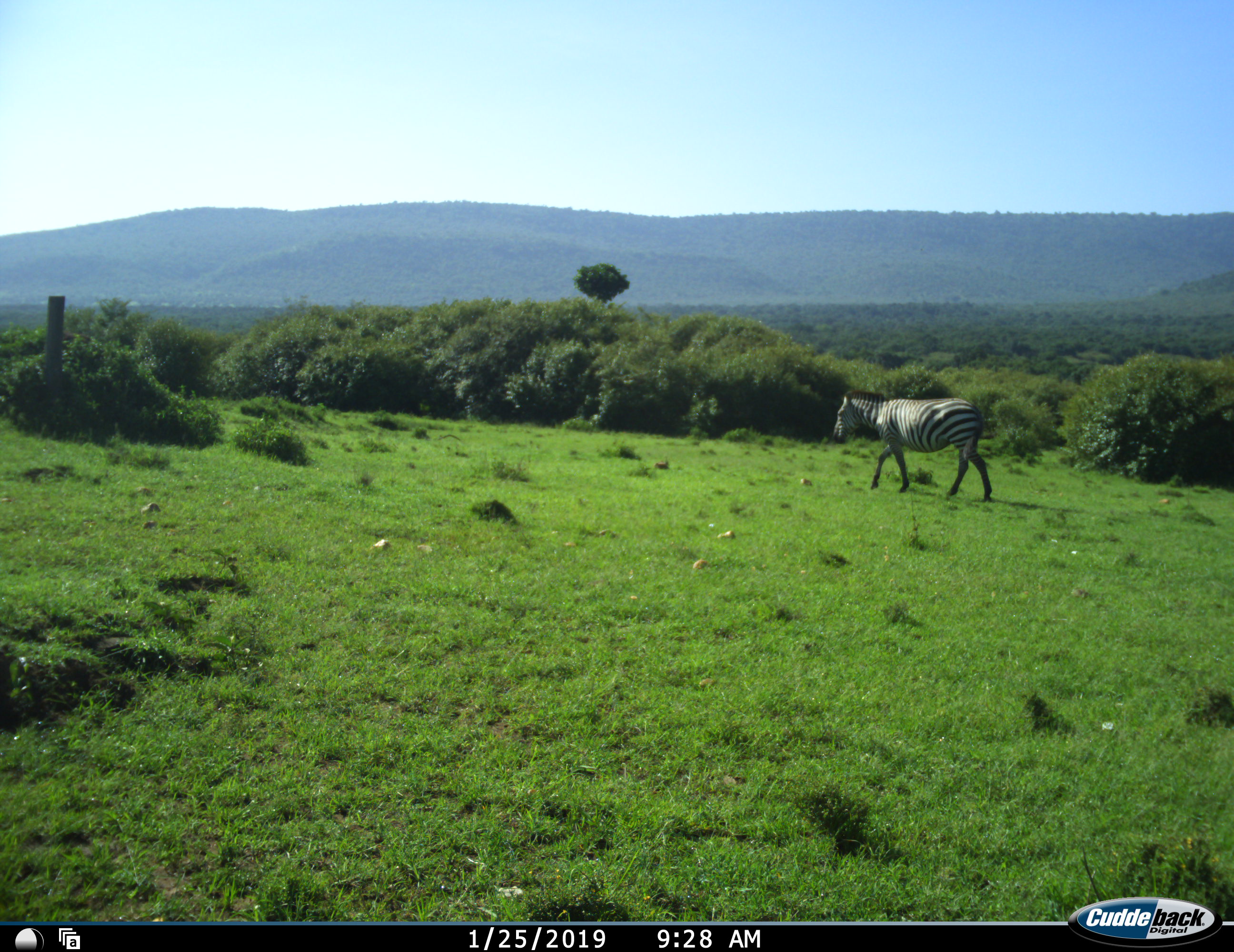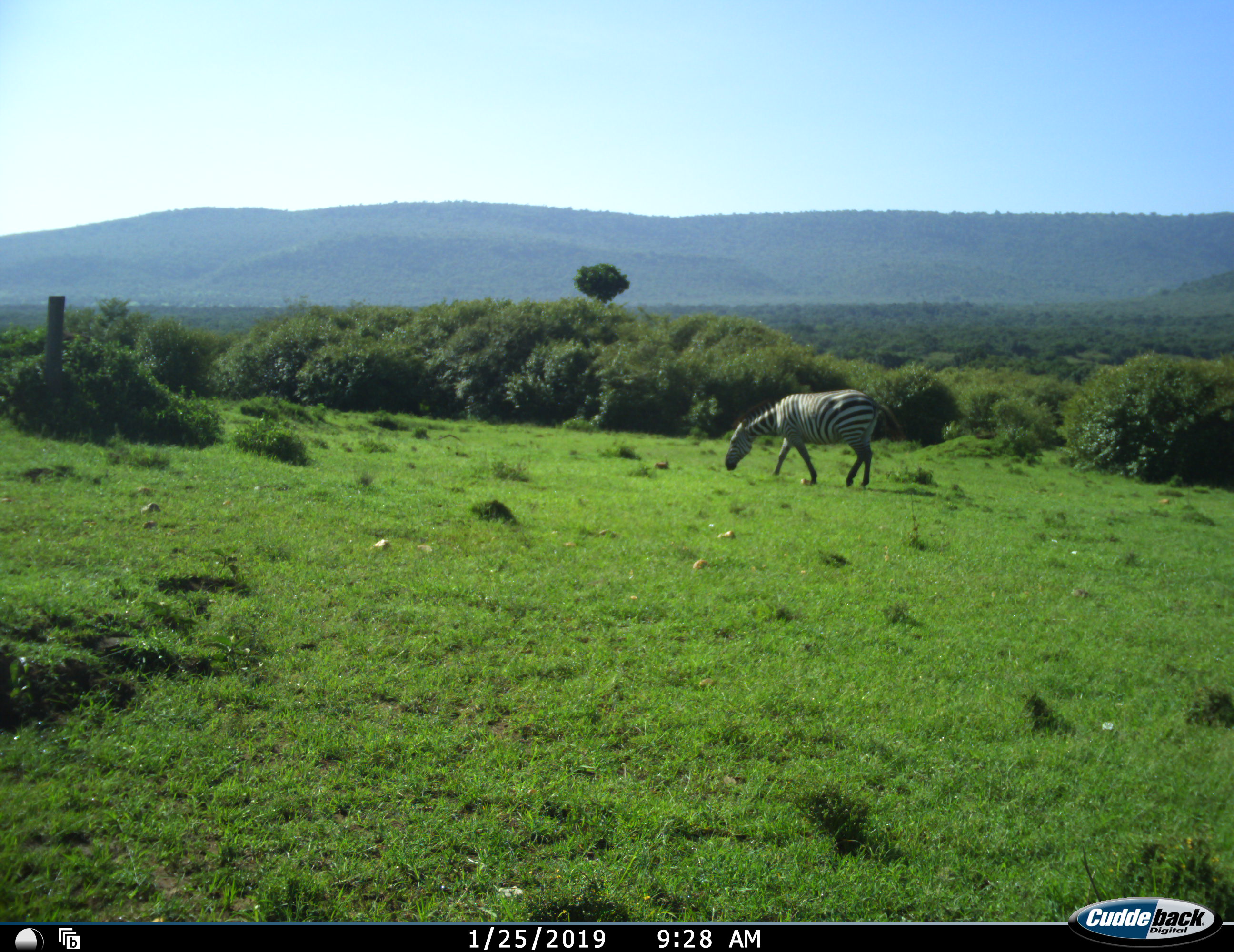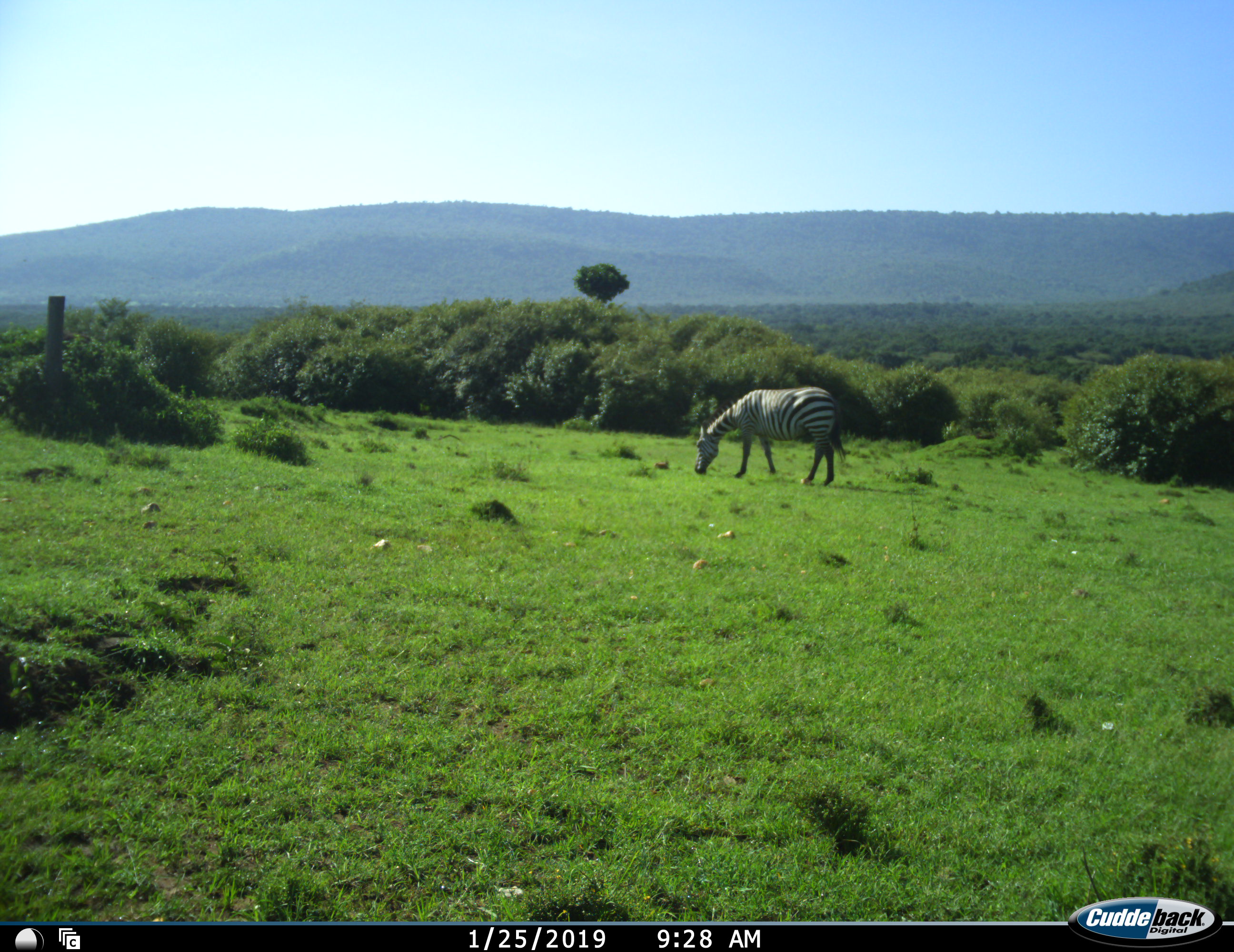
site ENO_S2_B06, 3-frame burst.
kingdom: Animalia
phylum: Chordata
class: Mammalia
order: Perissodactyla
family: Equidae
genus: Equus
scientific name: Equus quagga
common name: plains zebra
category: zebraplains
Zebraplains (plains zebra) (Equus quagga), count 1. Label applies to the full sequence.